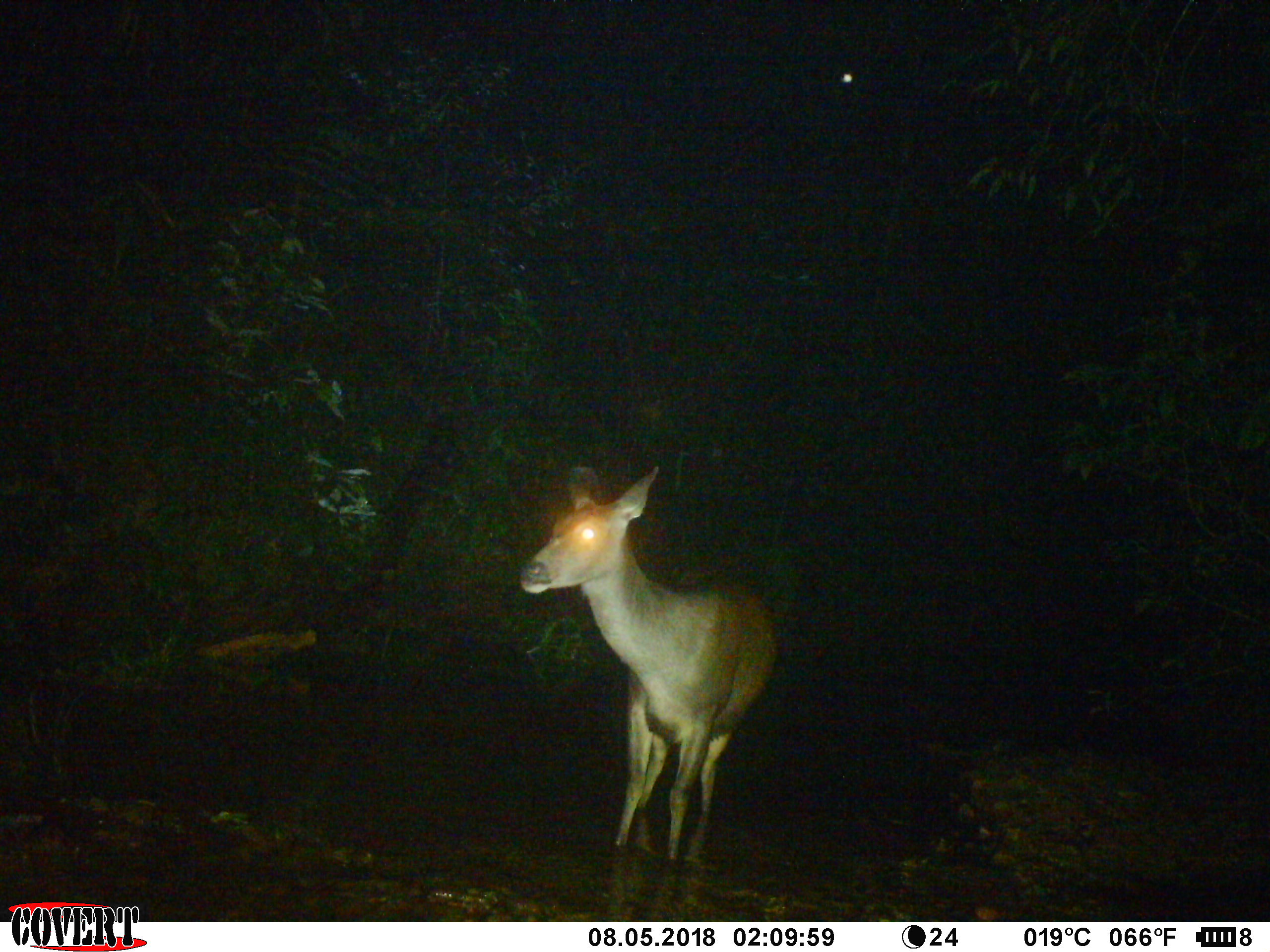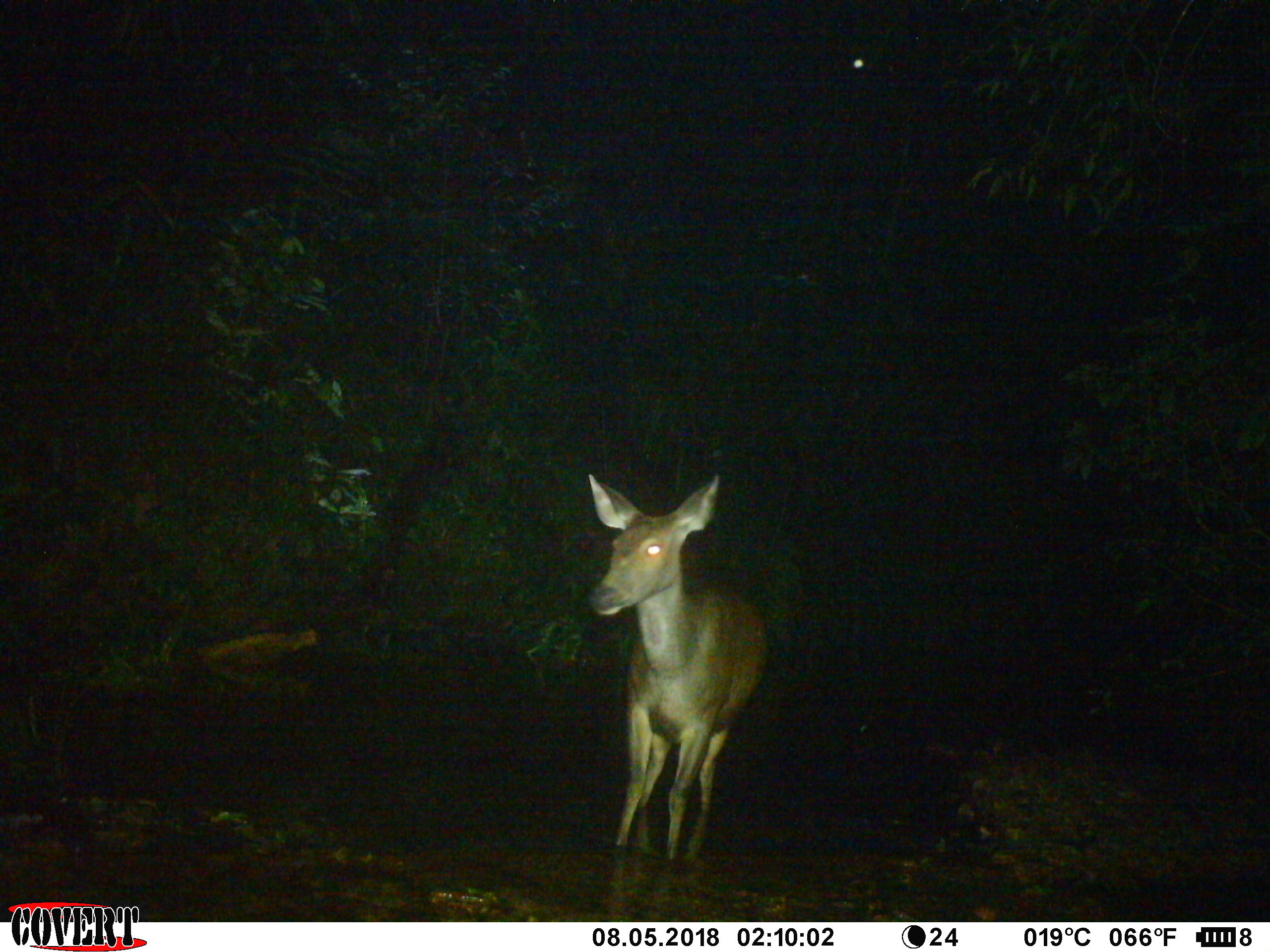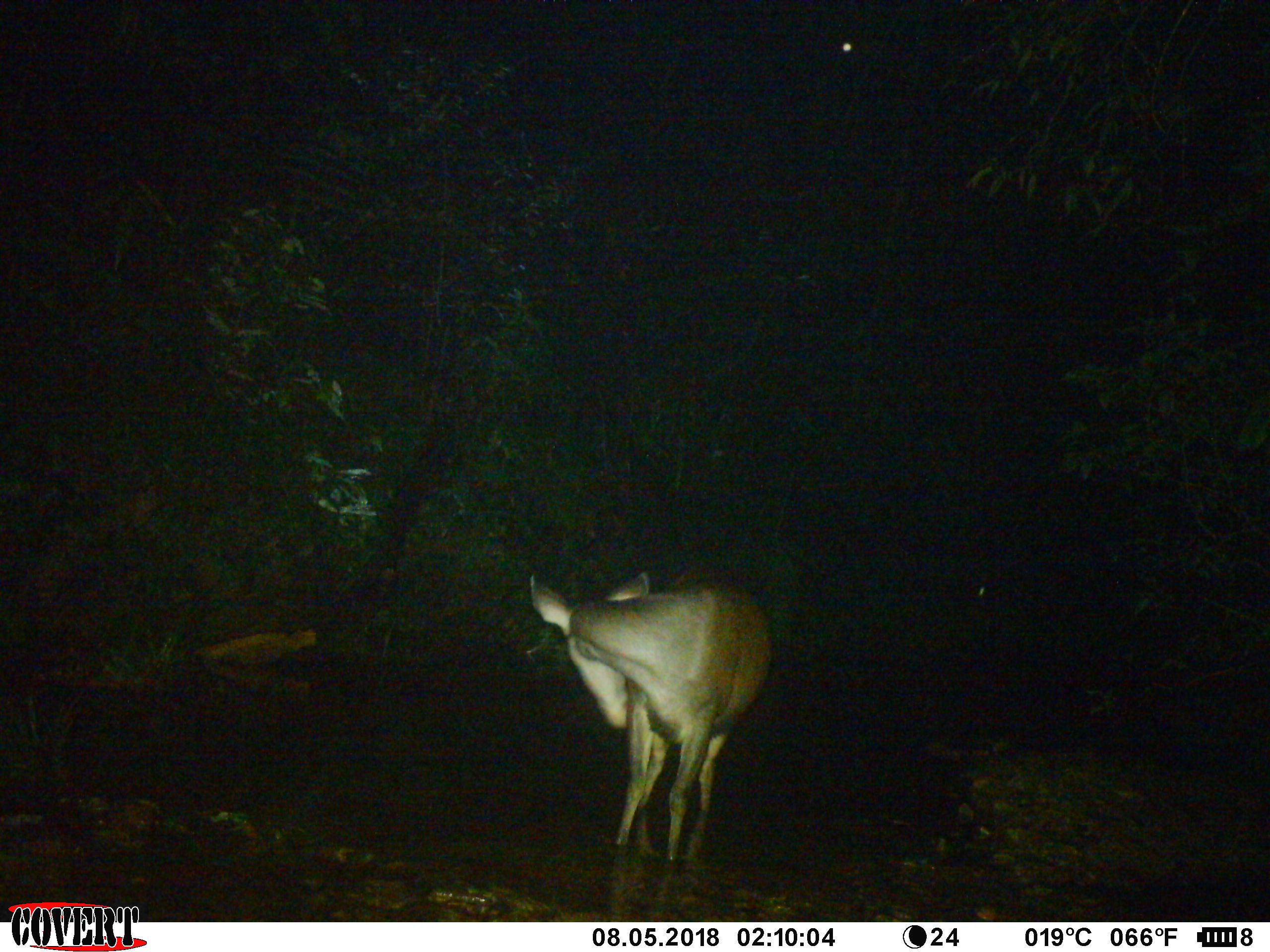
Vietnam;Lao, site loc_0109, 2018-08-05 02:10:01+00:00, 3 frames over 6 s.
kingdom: Animalia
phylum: Chordata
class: Mammalia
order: Artiodactyla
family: Cervidae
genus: Rusa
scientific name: Rusa unicolor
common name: sambar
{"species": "sambar (Rusa unicolor)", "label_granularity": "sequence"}